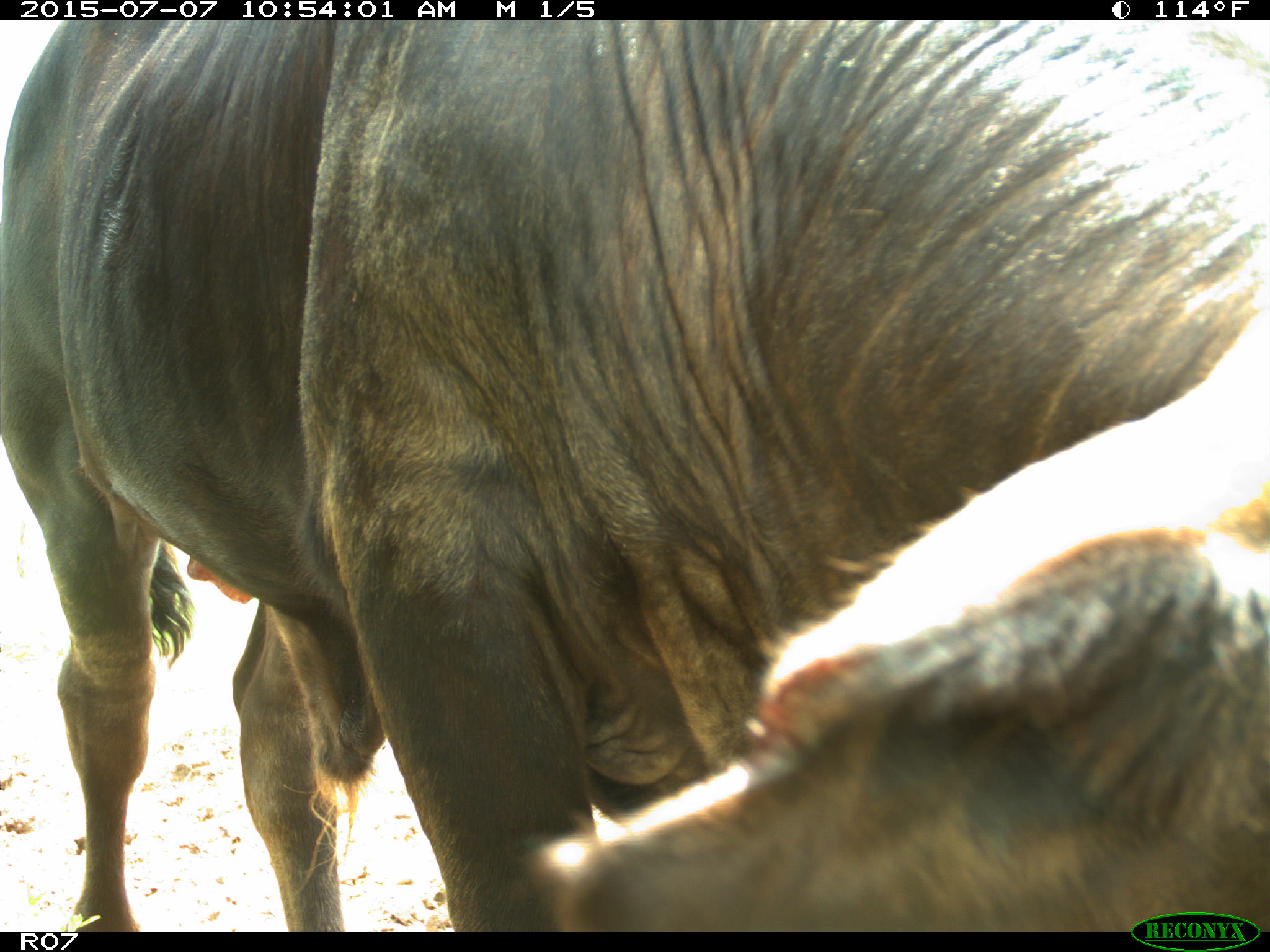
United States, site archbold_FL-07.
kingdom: Animalia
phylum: Chordata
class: Mammalia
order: Artiodactyla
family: Bovidae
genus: Bos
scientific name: Bos taurus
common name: domestic cow